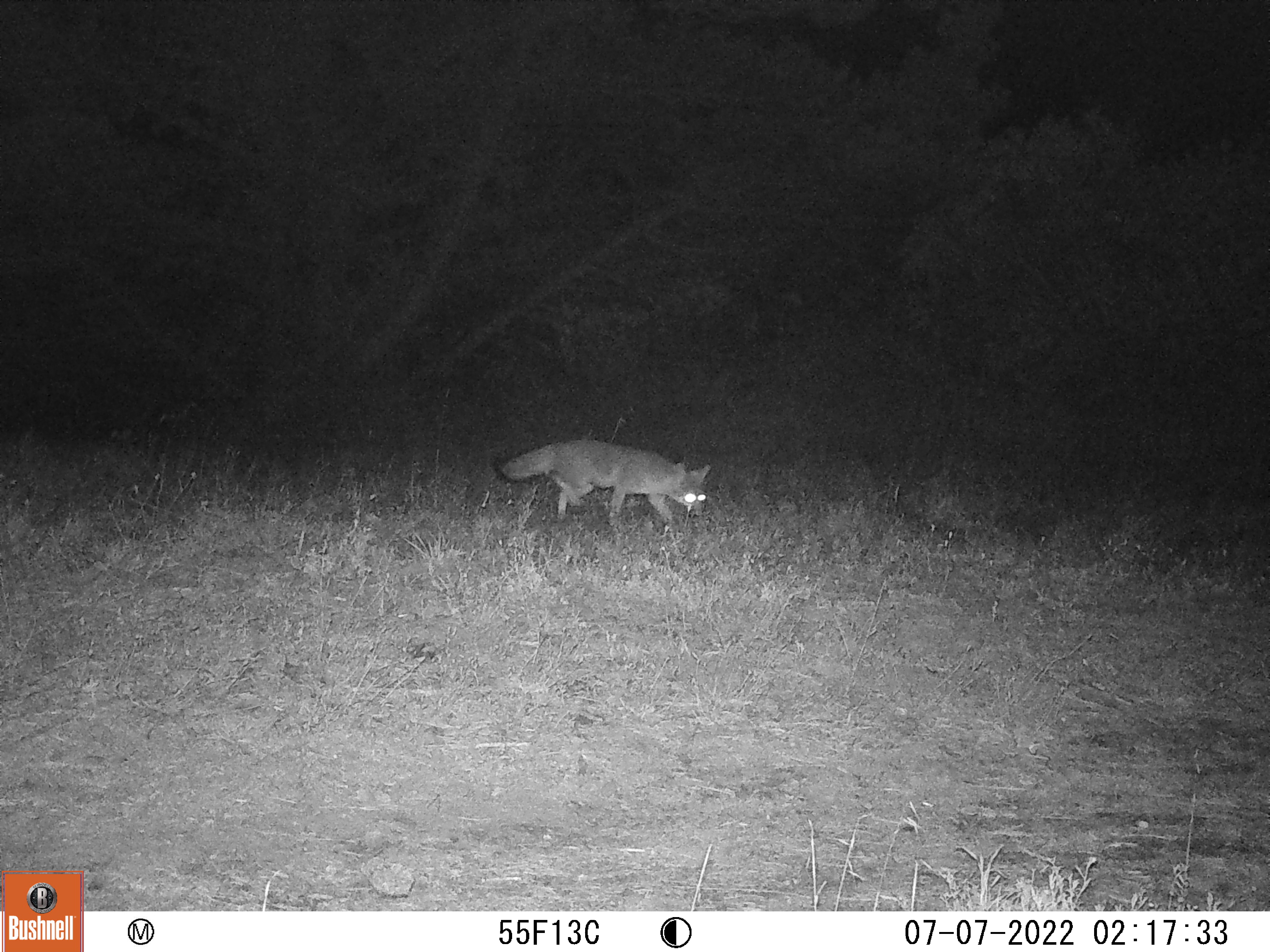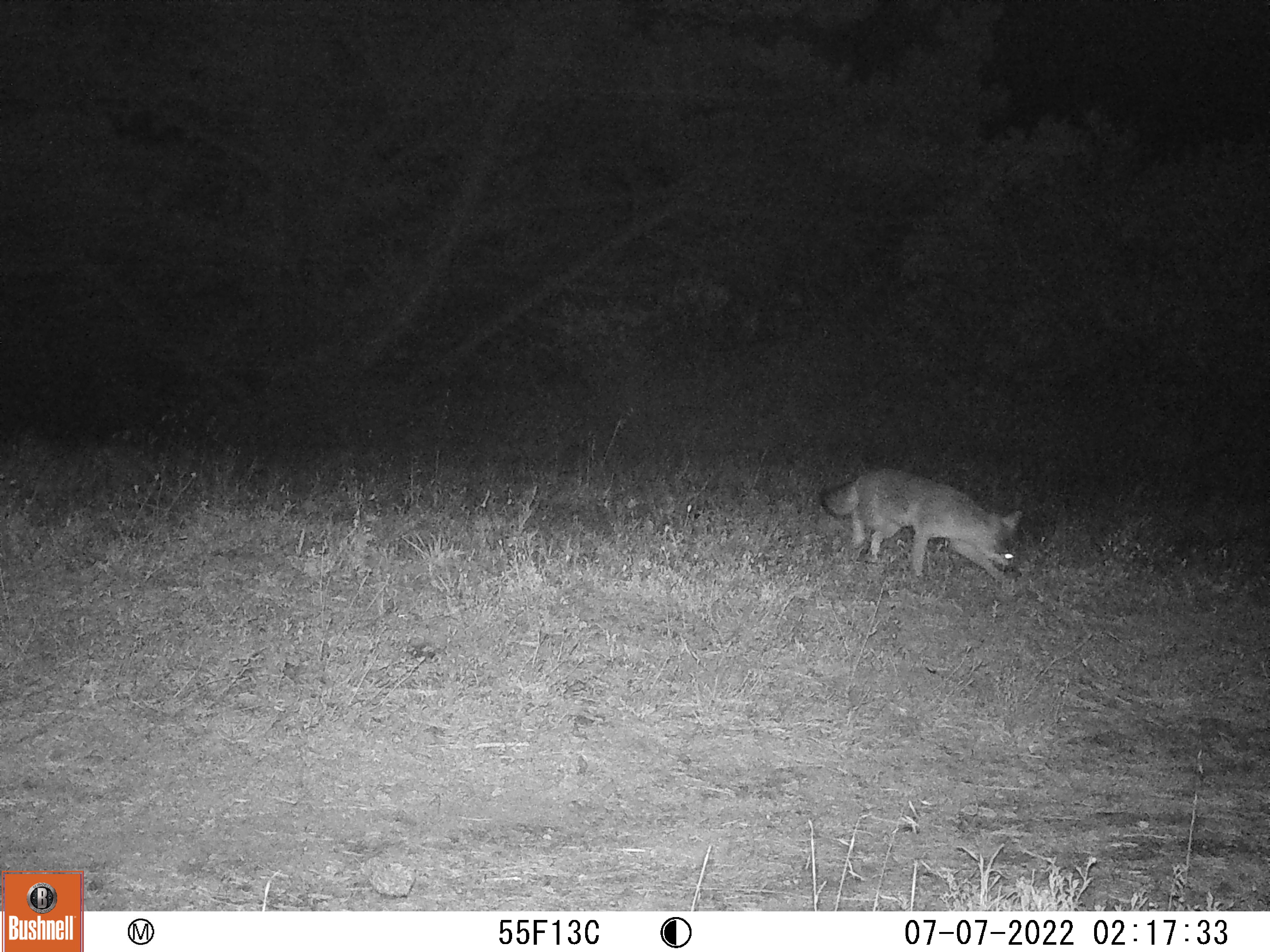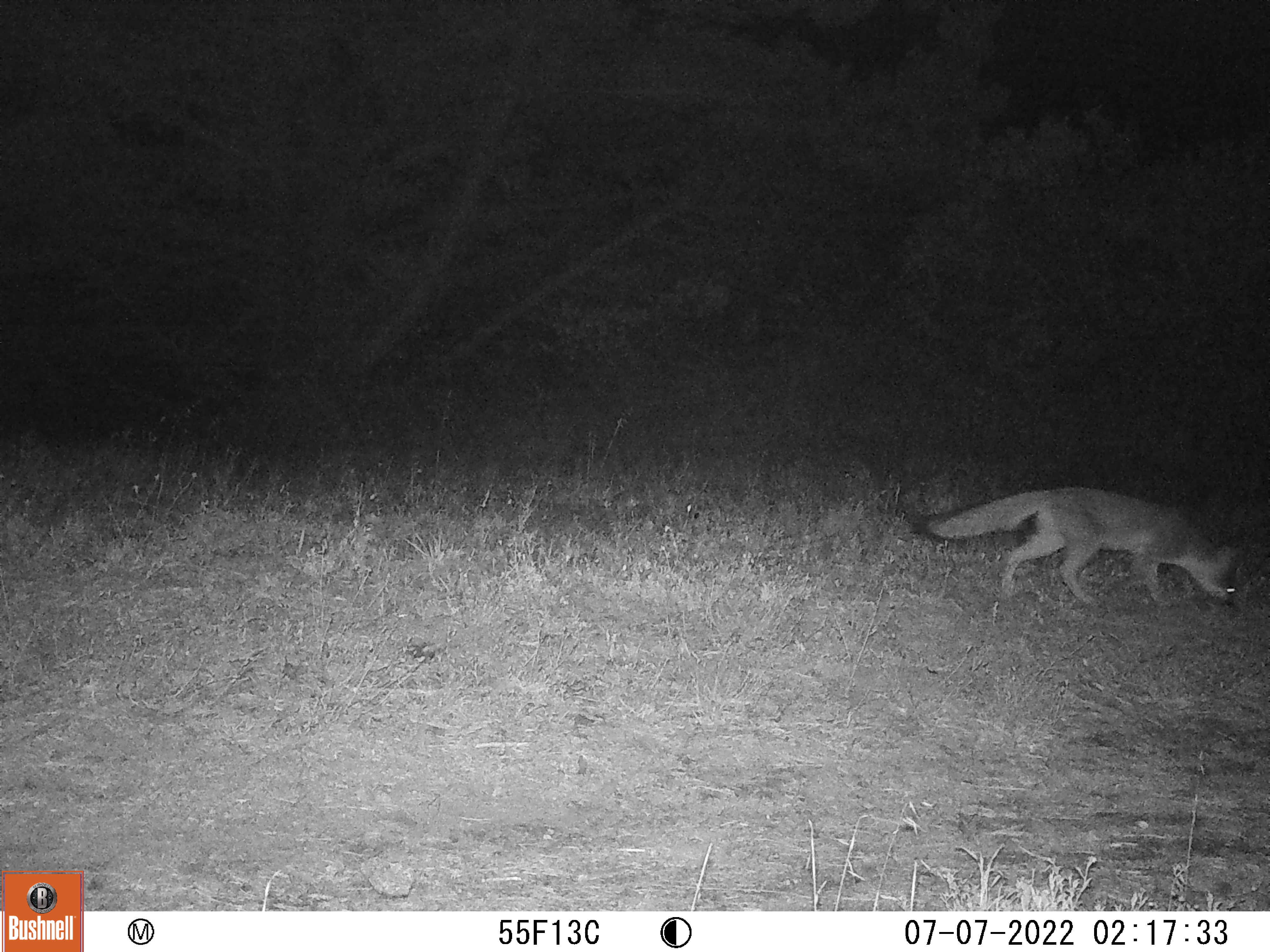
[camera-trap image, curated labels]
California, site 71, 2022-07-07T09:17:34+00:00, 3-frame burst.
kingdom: Animalia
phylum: Chordata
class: Mammalia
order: Carnivora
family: Canidae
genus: Urocyon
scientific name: Urocyon cinereoargenteus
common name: gray fox